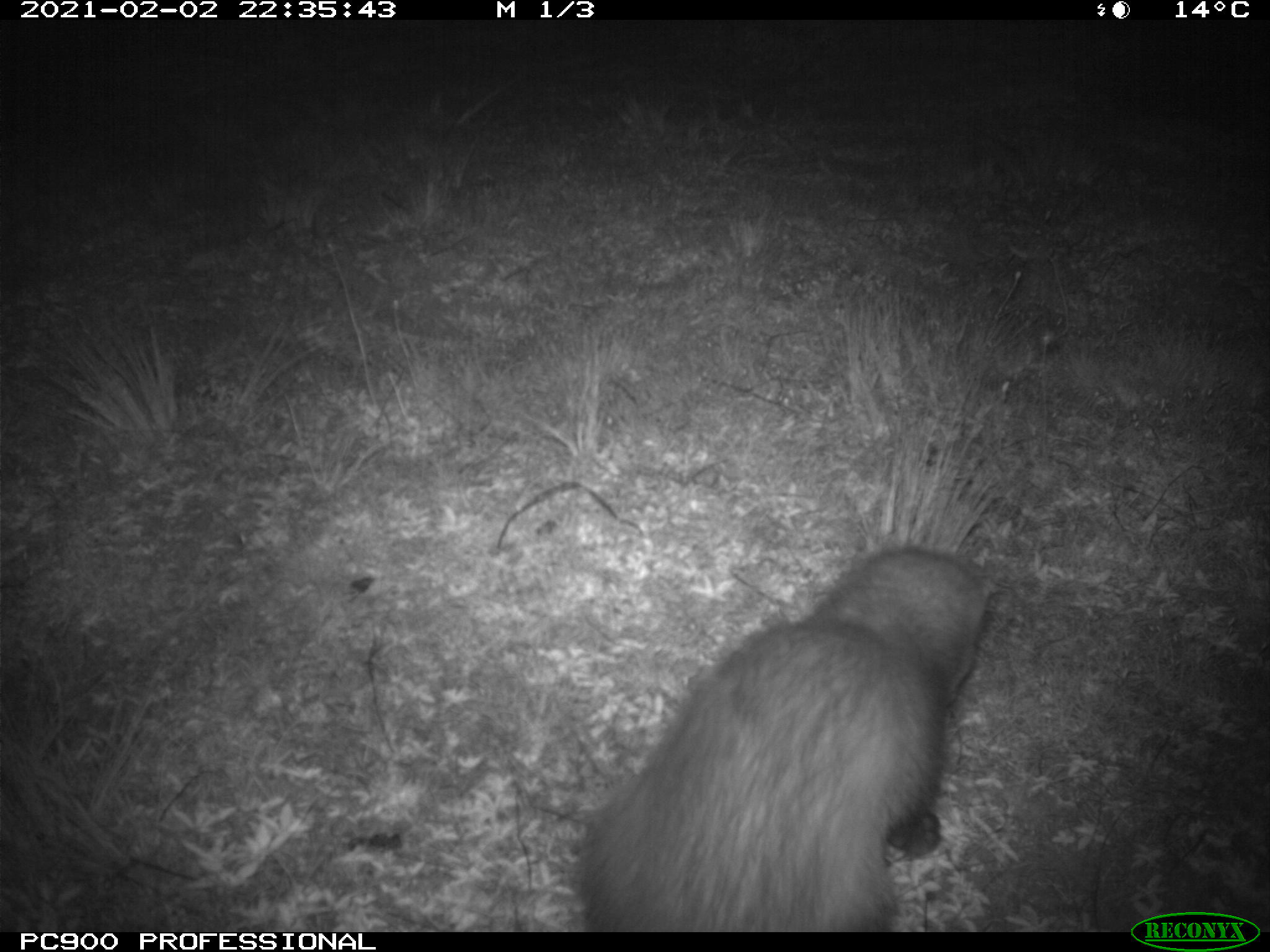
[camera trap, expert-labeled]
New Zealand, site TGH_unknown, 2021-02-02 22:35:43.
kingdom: Animalia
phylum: Chordata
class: Mammalia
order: Carnivora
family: Mustelidae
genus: Mustela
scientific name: Mustela furo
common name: ferret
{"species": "ferret (Mustela furo)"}